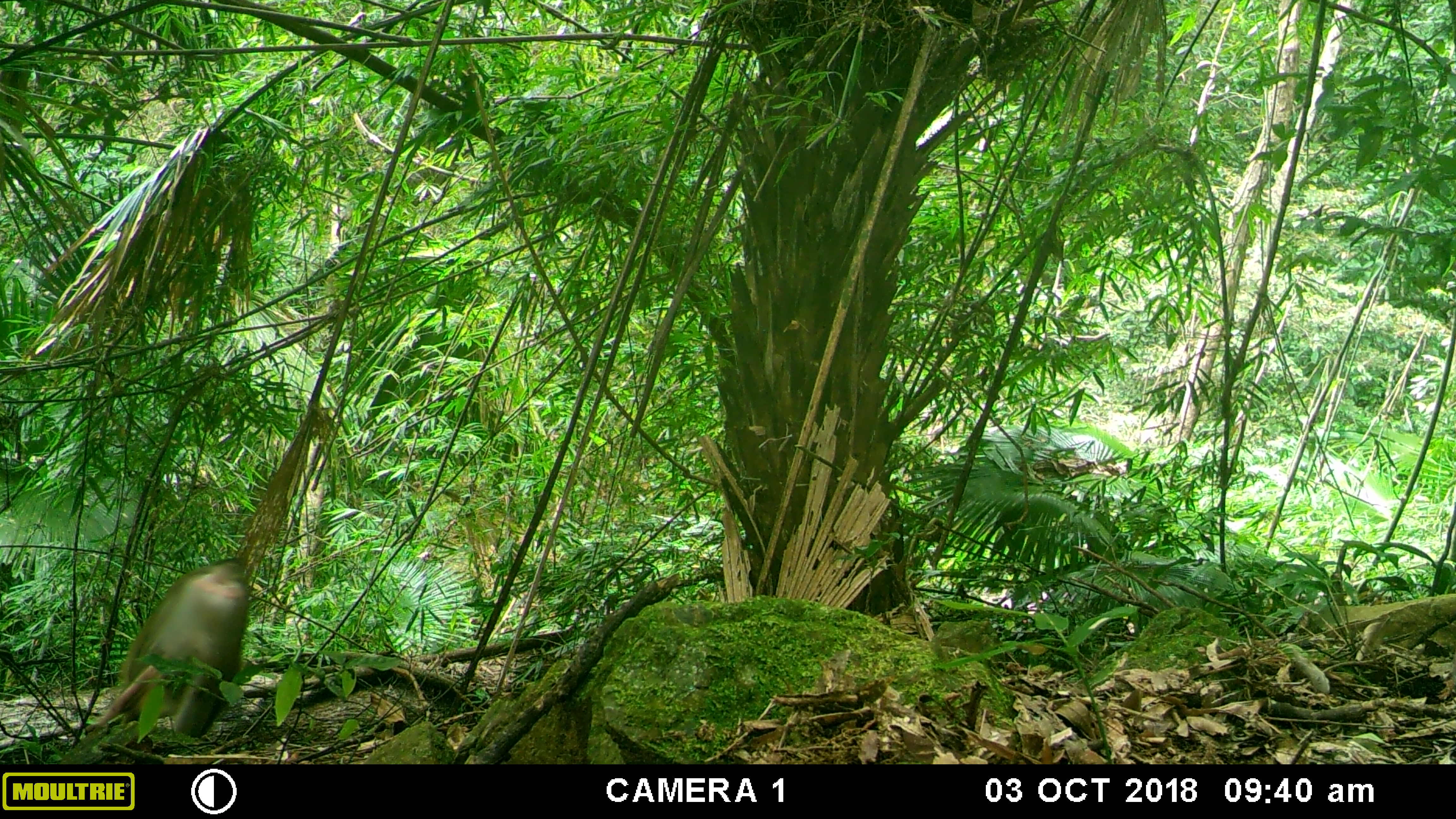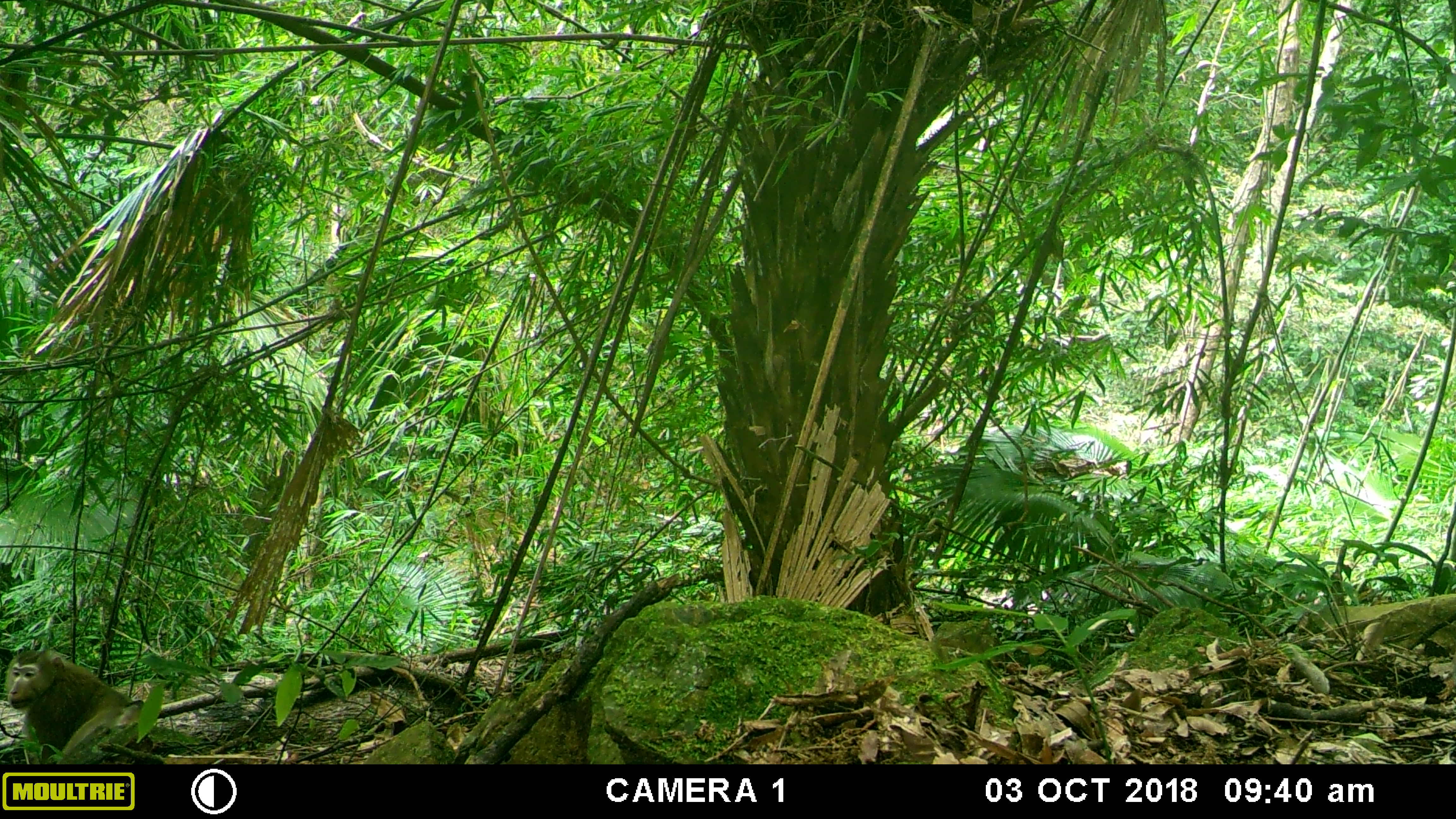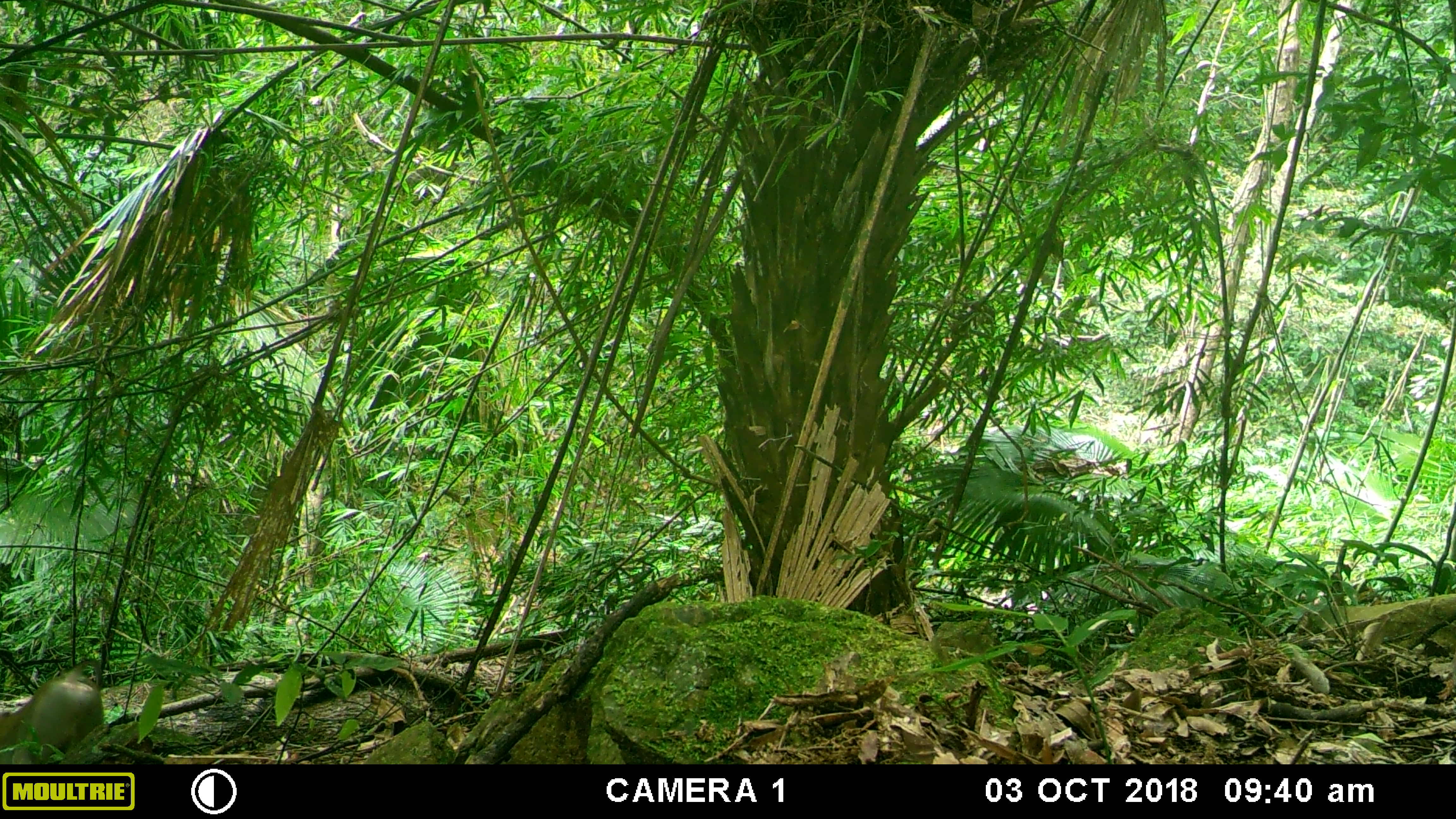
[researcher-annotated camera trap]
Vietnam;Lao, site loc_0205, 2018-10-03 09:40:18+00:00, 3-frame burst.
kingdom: Animalia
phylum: Chordata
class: Mammalia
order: Primates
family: Cercopithecidae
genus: Macaca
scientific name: Macaca nemestrina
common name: pig-tailed macaque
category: pig tailed macaque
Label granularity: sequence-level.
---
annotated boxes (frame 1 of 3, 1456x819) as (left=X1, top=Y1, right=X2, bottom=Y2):
pig tailed macaque: (left=84, top=556, right=248, bottom=738)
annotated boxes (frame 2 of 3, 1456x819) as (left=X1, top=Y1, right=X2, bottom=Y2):
pig tailed macaque: (left=5, top=648, right=141, bottom=764)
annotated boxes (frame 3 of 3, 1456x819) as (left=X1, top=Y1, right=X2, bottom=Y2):
pig tailed macaque: (left=0, top=657, right=103, bottom=764)